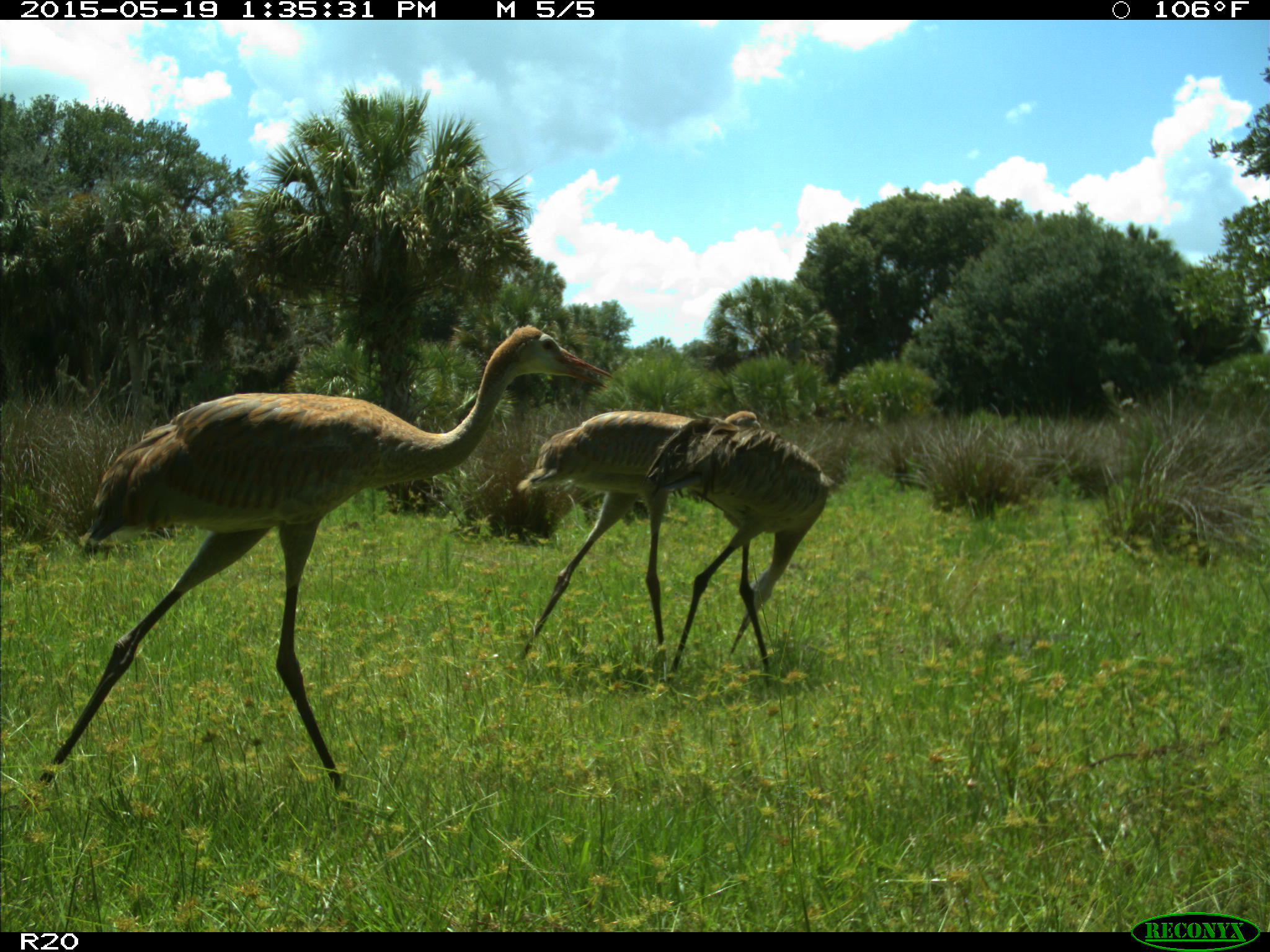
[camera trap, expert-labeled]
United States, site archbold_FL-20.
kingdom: Animalia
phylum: Chordata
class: Aves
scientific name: Aves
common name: birds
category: unidentified bird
Unidentified bird (birds) (Aves).